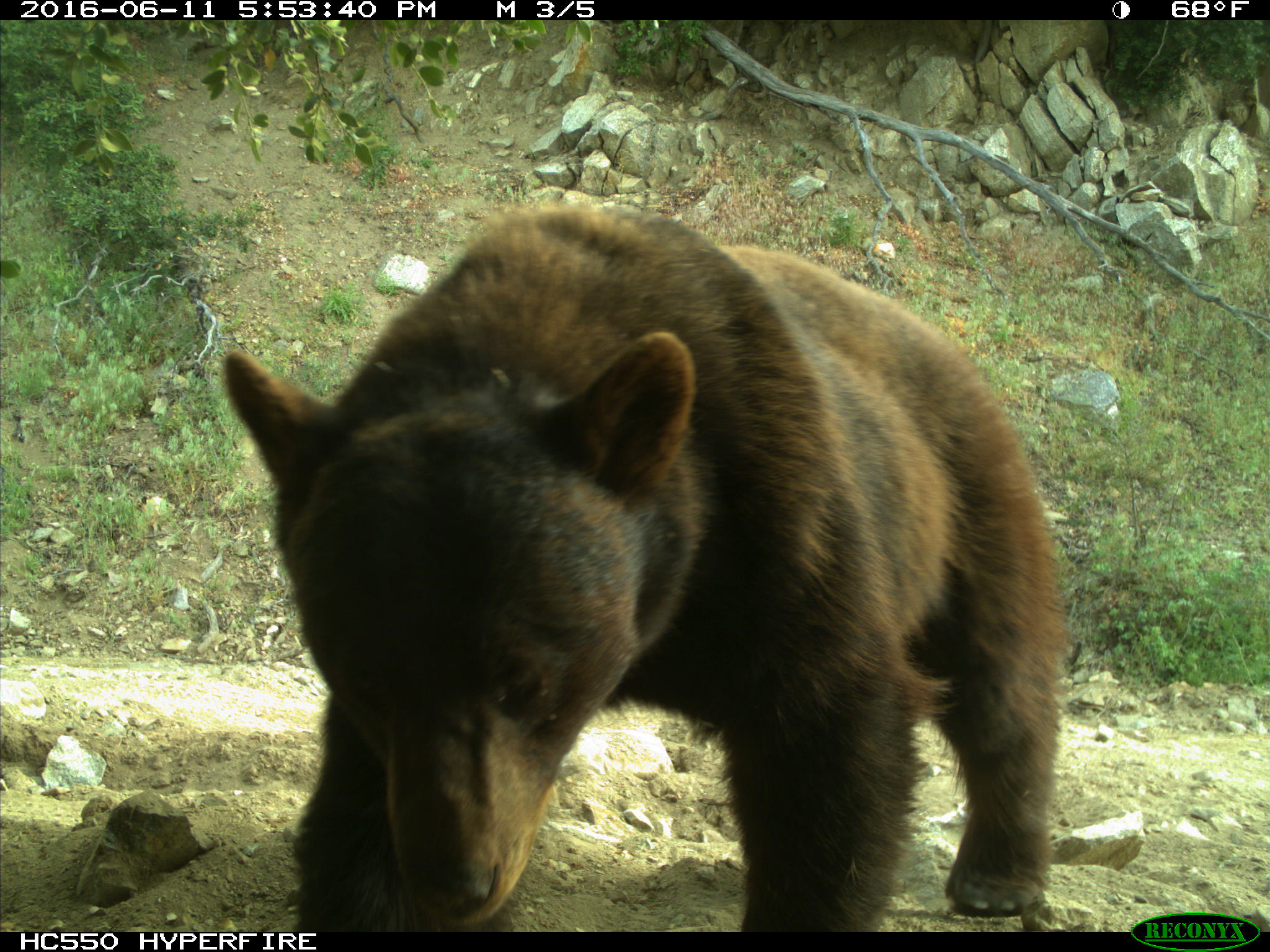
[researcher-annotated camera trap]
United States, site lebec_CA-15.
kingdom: Animalia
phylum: Chordata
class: Mammalia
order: Carnivora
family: Ursidae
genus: Ursus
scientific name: Ursus americanus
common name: american black bear